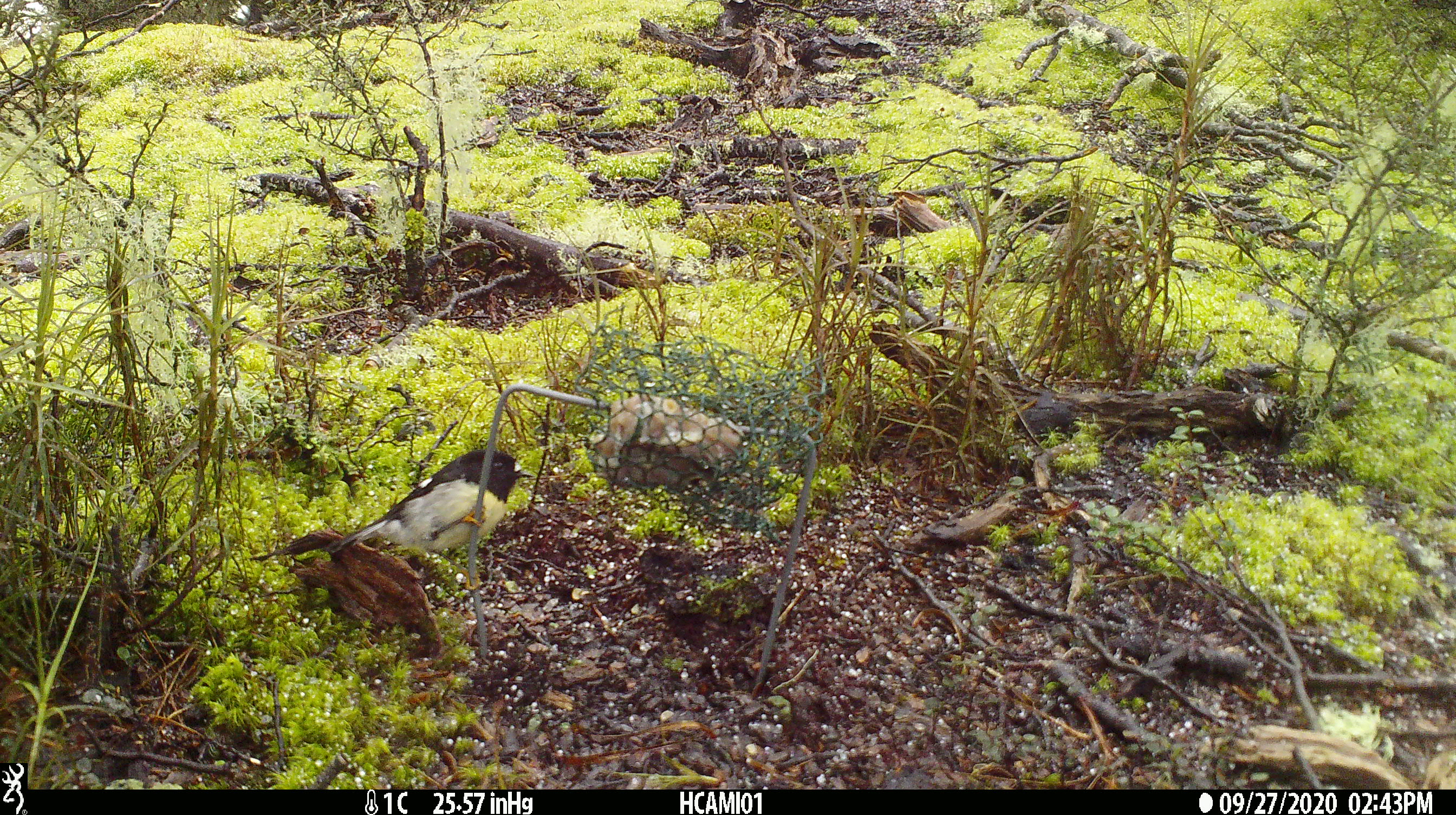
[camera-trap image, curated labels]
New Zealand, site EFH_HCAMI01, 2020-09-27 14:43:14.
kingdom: Animalia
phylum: Chordata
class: Aves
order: Passeriformes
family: Petroicidae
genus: Petroica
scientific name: Petroica macrocephala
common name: tomtit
Tomtit (Petroica macrocephala).